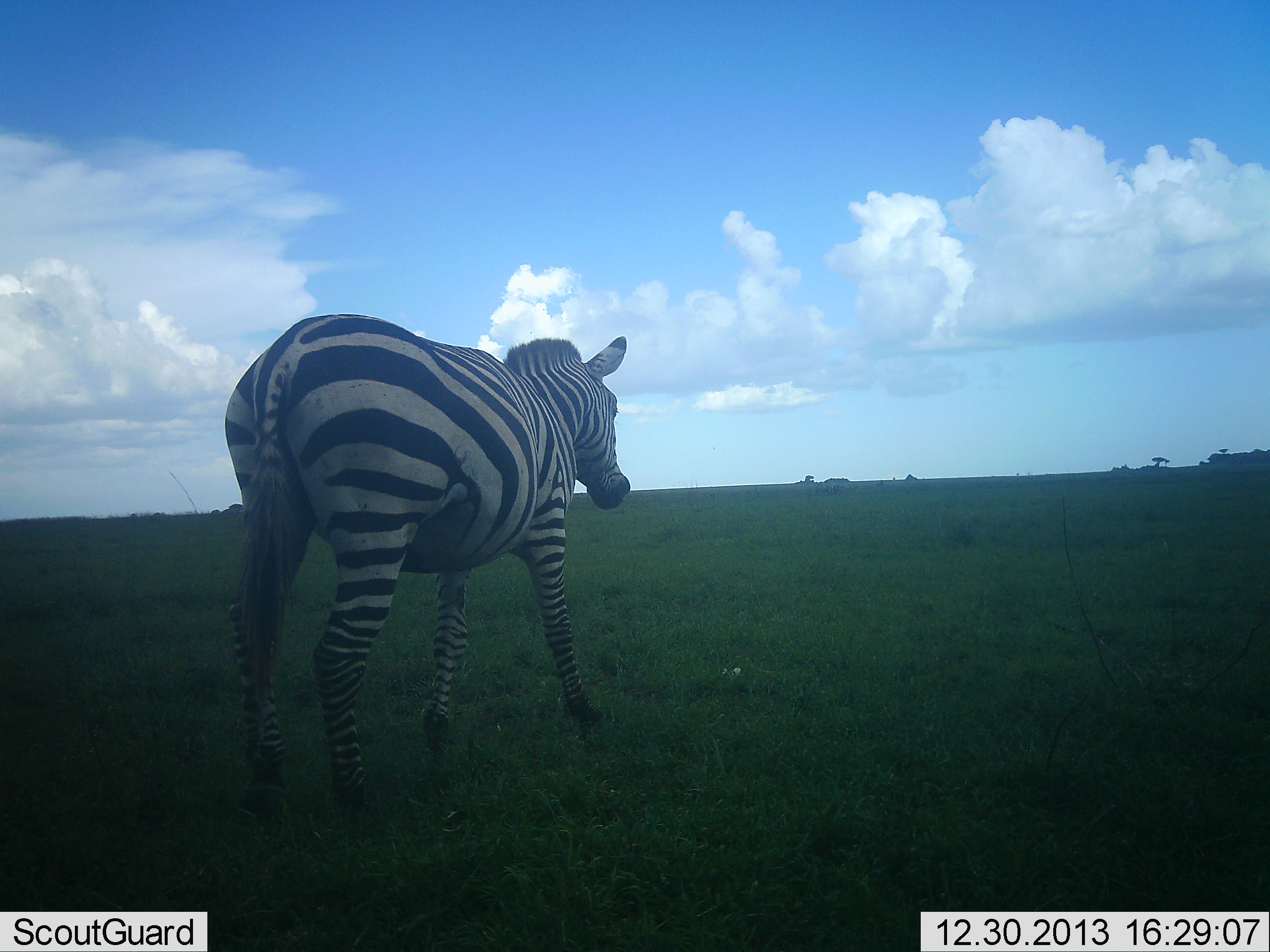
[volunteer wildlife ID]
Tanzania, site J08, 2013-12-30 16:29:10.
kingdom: Animalia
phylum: Chordata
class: Mammalia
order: Perissodactyla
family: Equidae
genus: Equus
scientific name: Equus quagga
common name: plains zebra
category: zebra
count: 1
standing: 30%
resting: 0%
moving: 70%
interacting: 0%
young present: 0%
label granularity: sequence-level